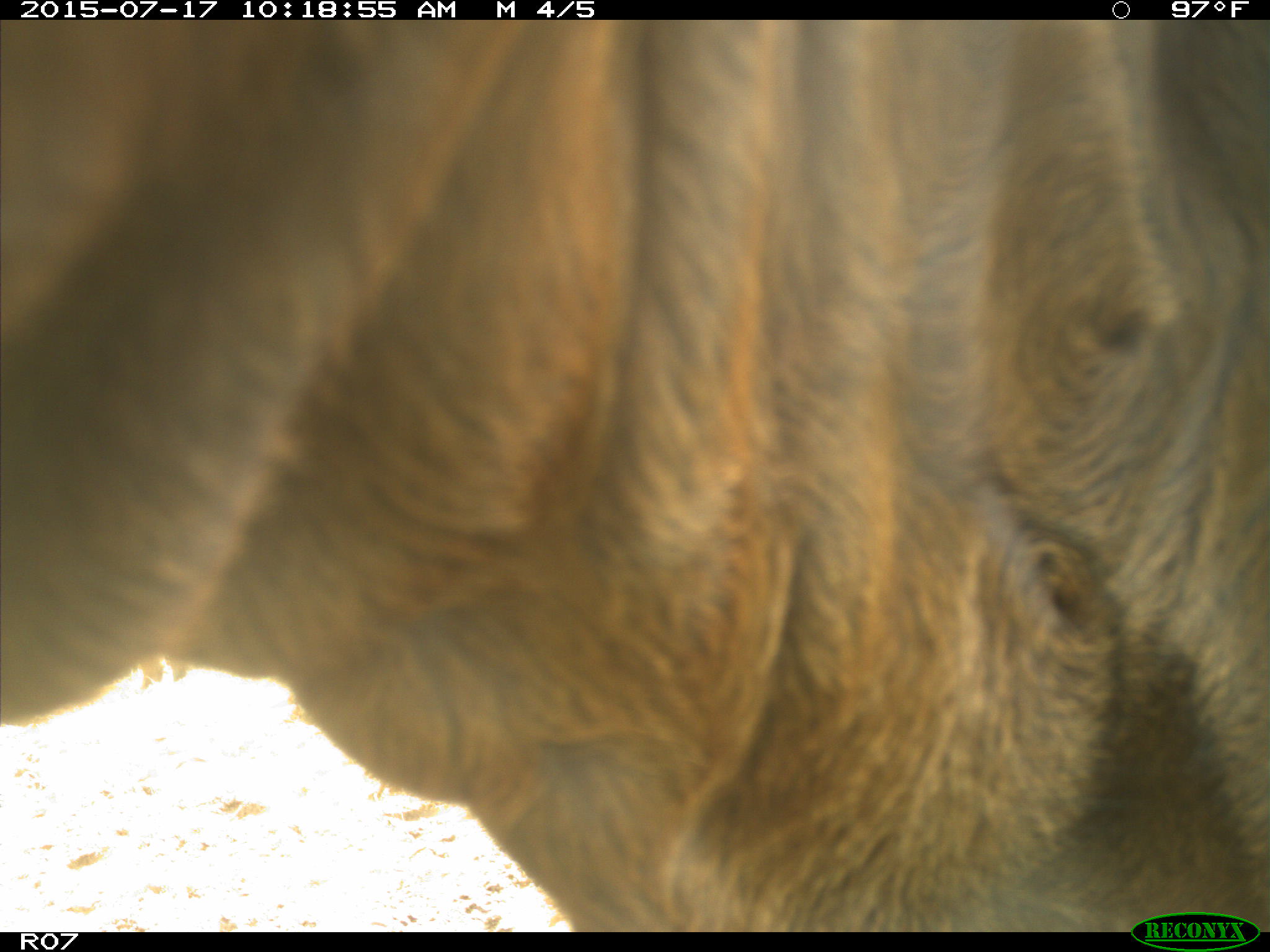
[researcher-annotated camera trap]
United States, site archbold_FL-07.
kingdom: Animalia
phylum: Chordata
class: Mammalia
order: Artiodactyla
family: Bovidae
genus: Bos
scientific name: Bos taurus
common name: domestic cow